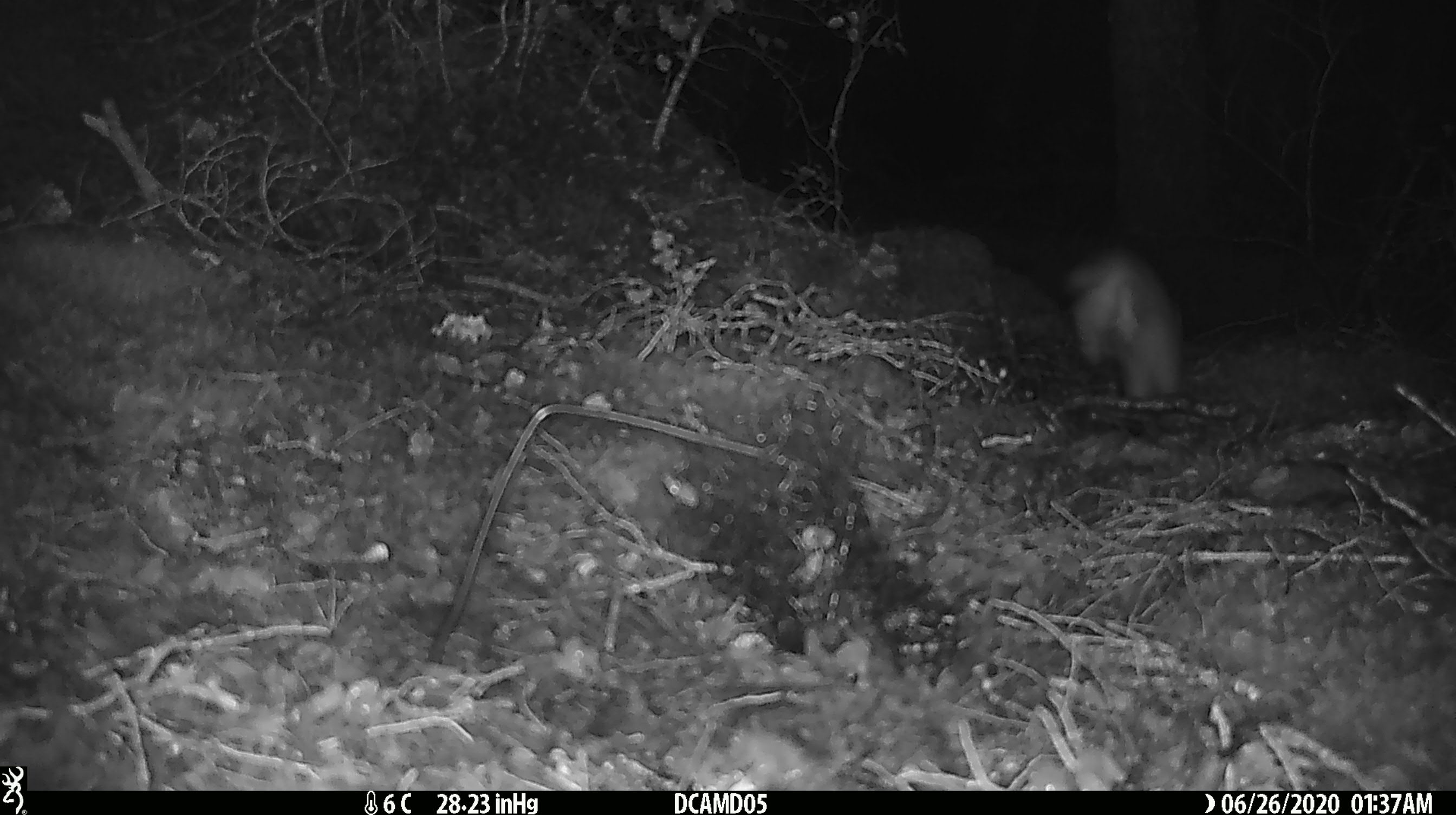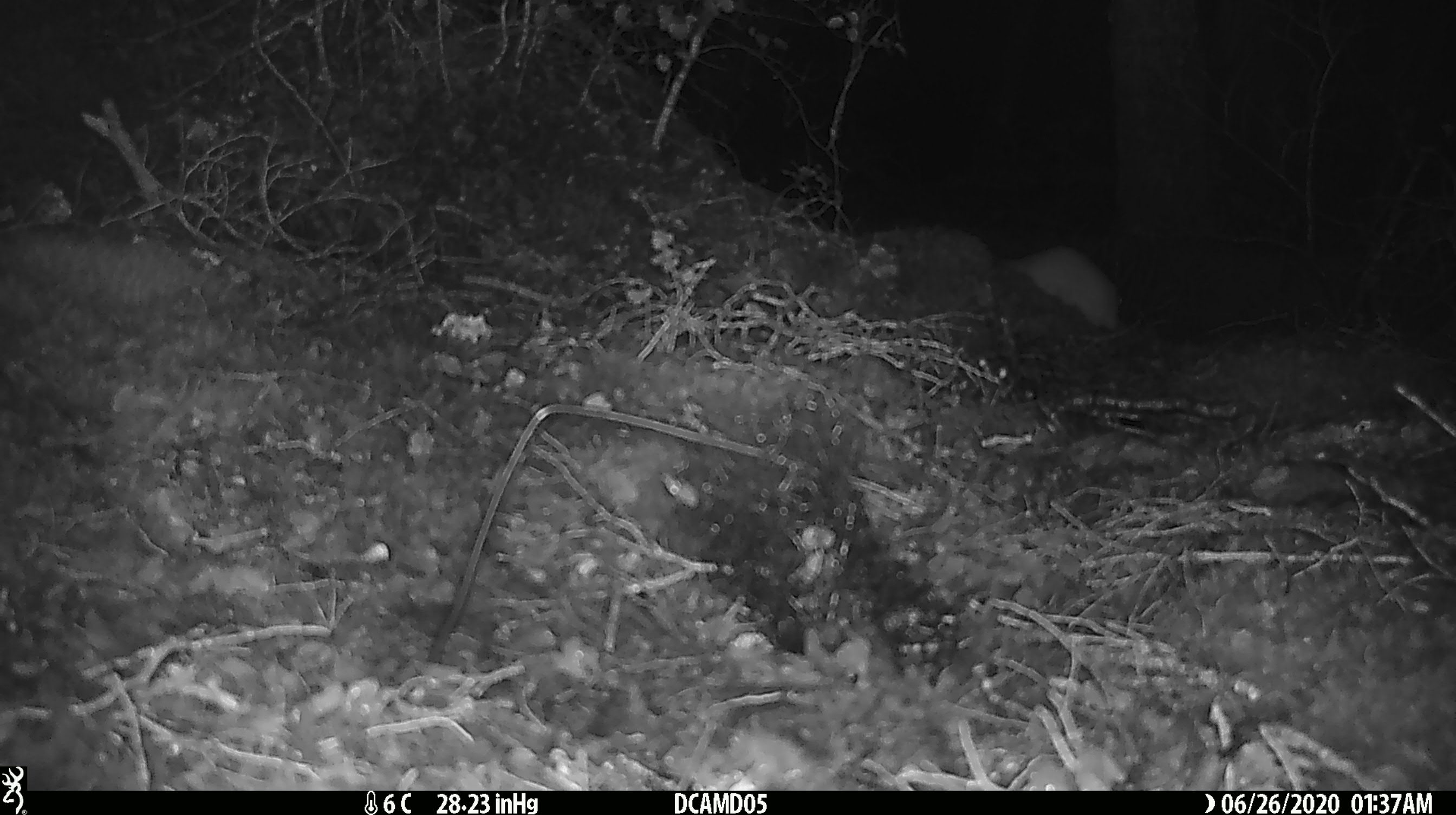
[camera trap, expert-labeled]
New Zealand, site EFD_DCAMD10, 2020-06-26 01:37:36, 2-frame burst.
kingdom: Animalia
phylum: Chordata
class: Mammalia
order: Carnivora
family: Mustelidae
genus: Mustela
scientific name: Mustela erminea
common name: stoat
Stoat (Mustela erminea).